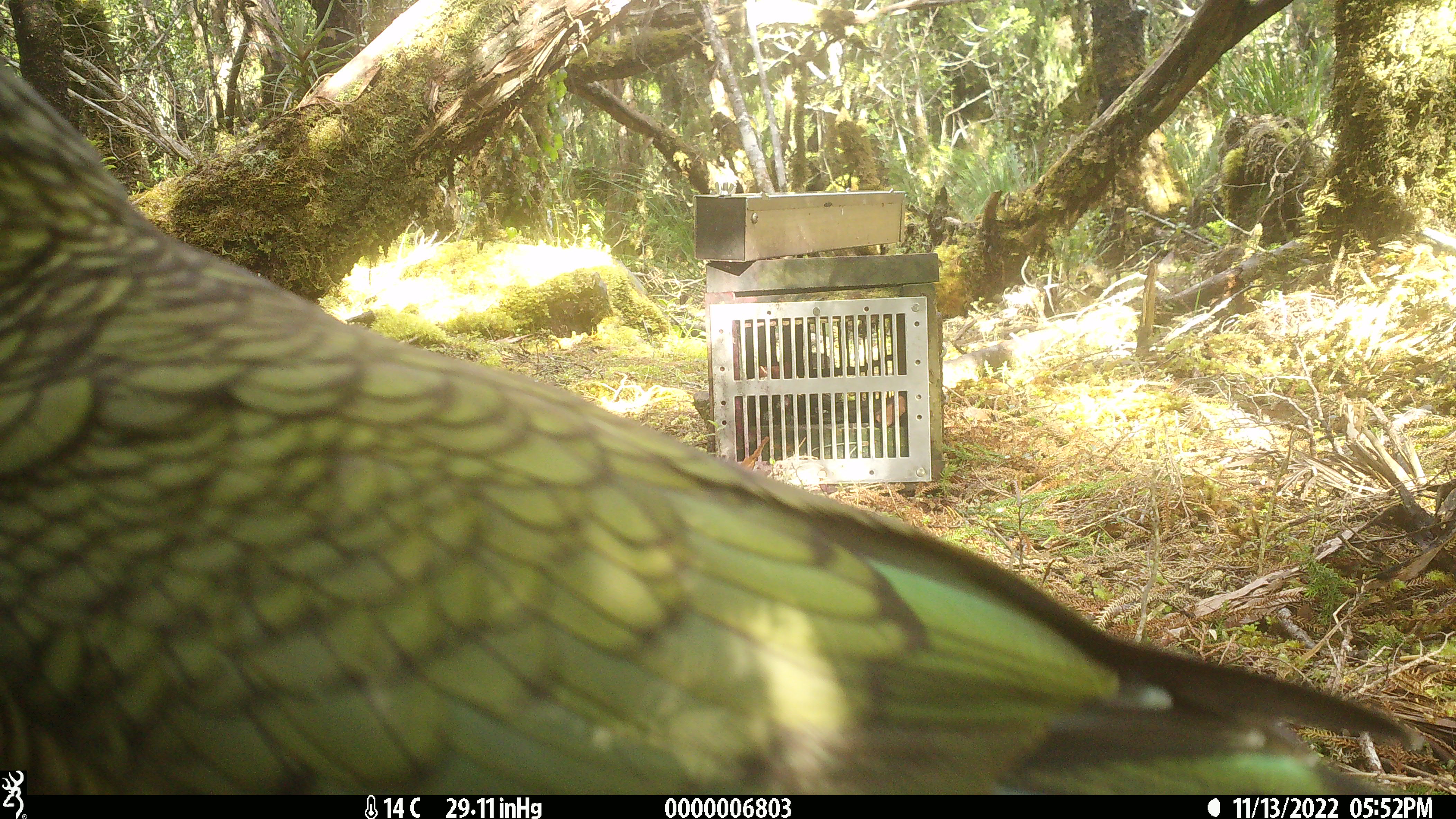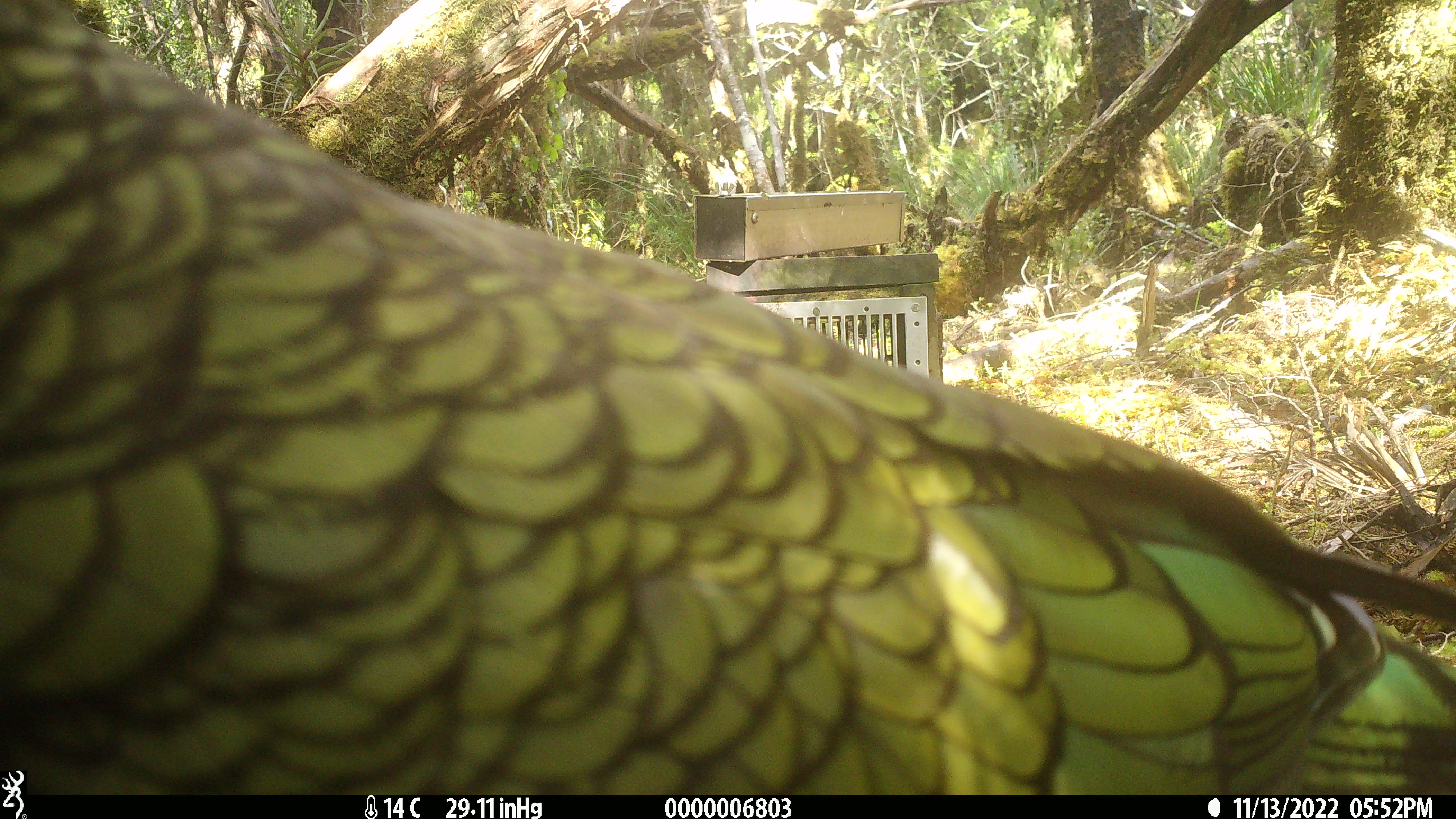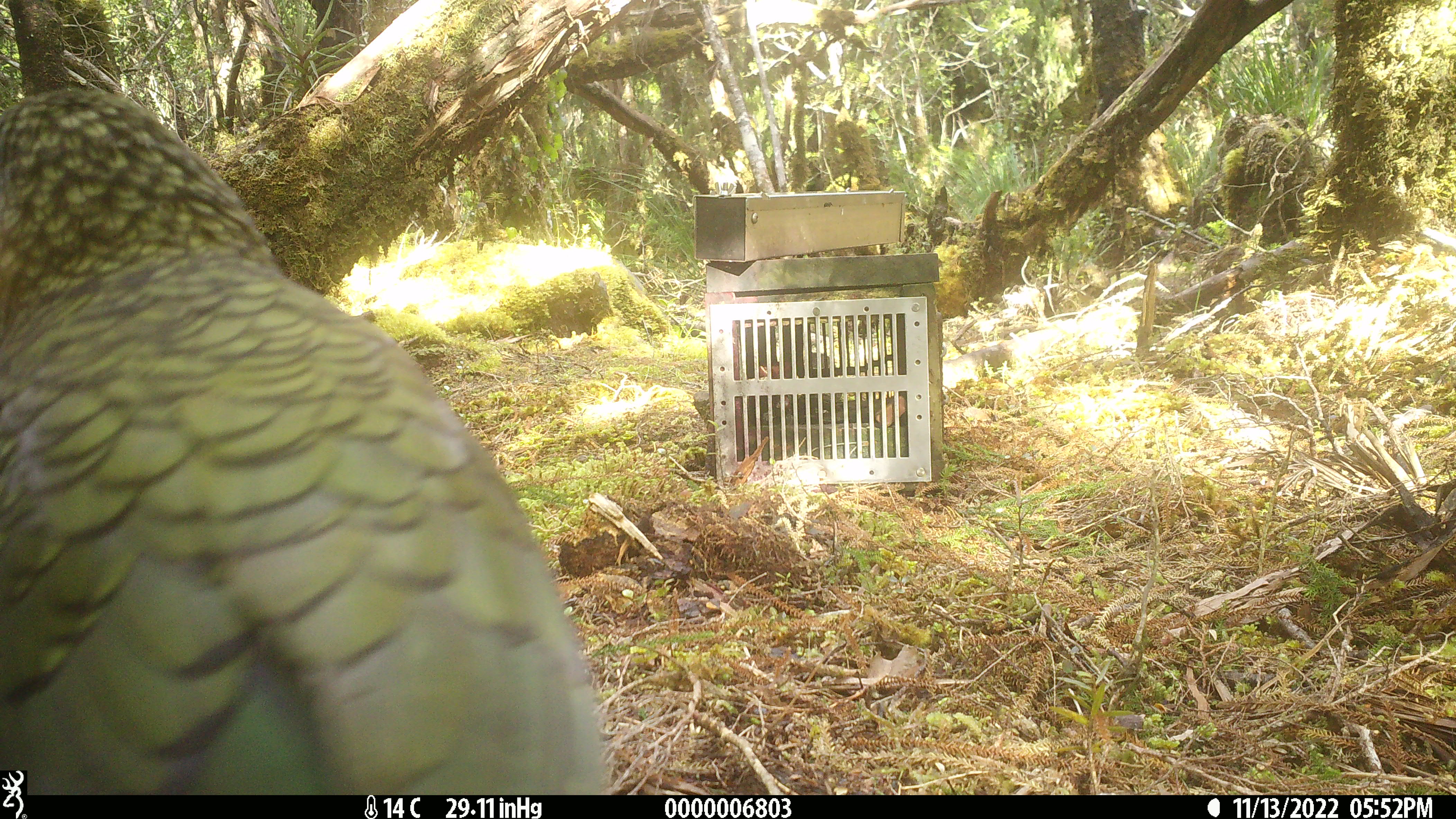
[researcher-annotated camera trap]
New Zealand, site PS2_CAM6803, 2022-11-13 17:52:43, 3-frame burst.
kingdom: Animalia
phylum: Chordata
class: Aves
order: Psittaciformes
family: Strigopidae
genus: Nestor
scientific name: Nestor notabilis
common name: kea